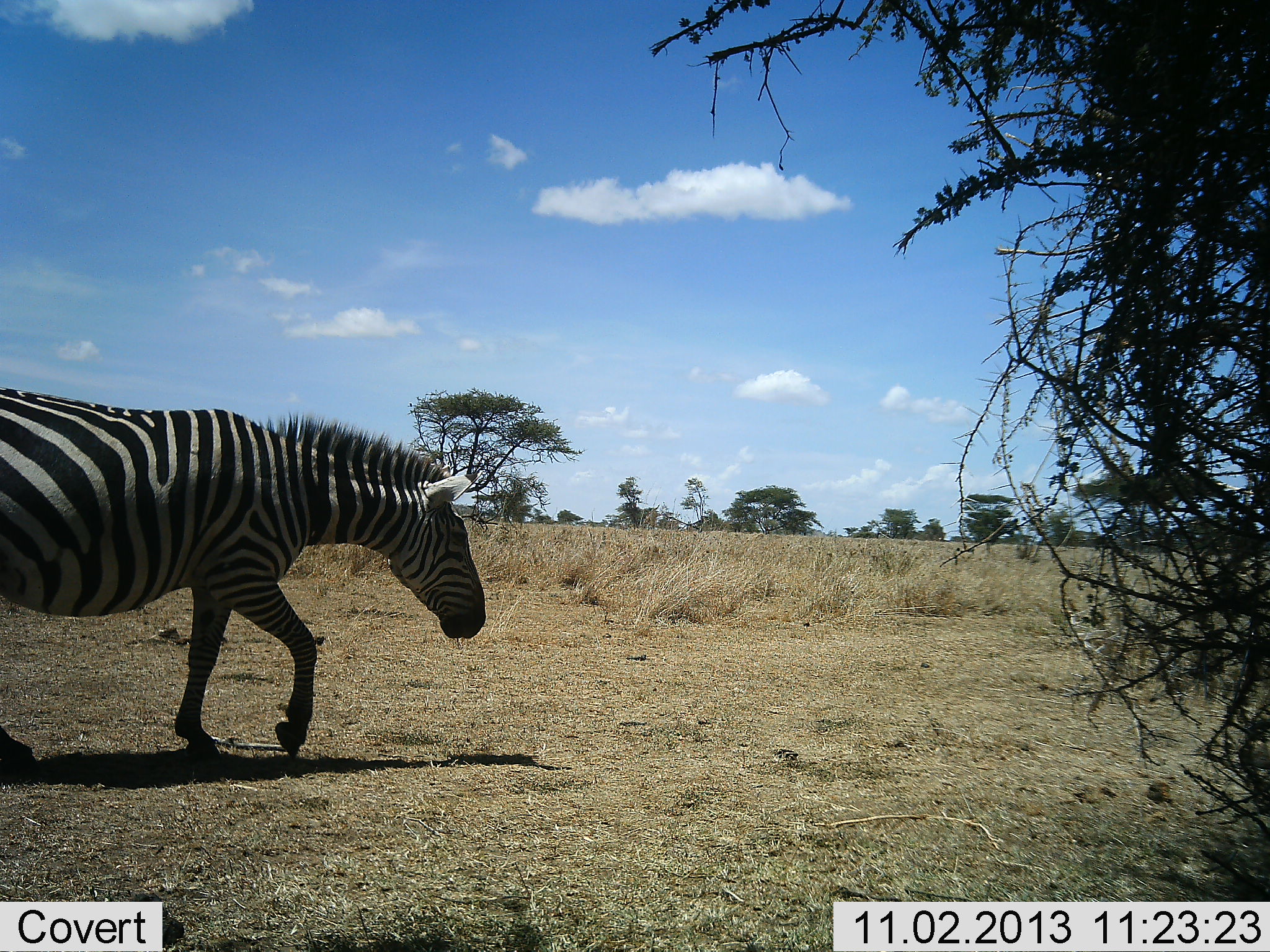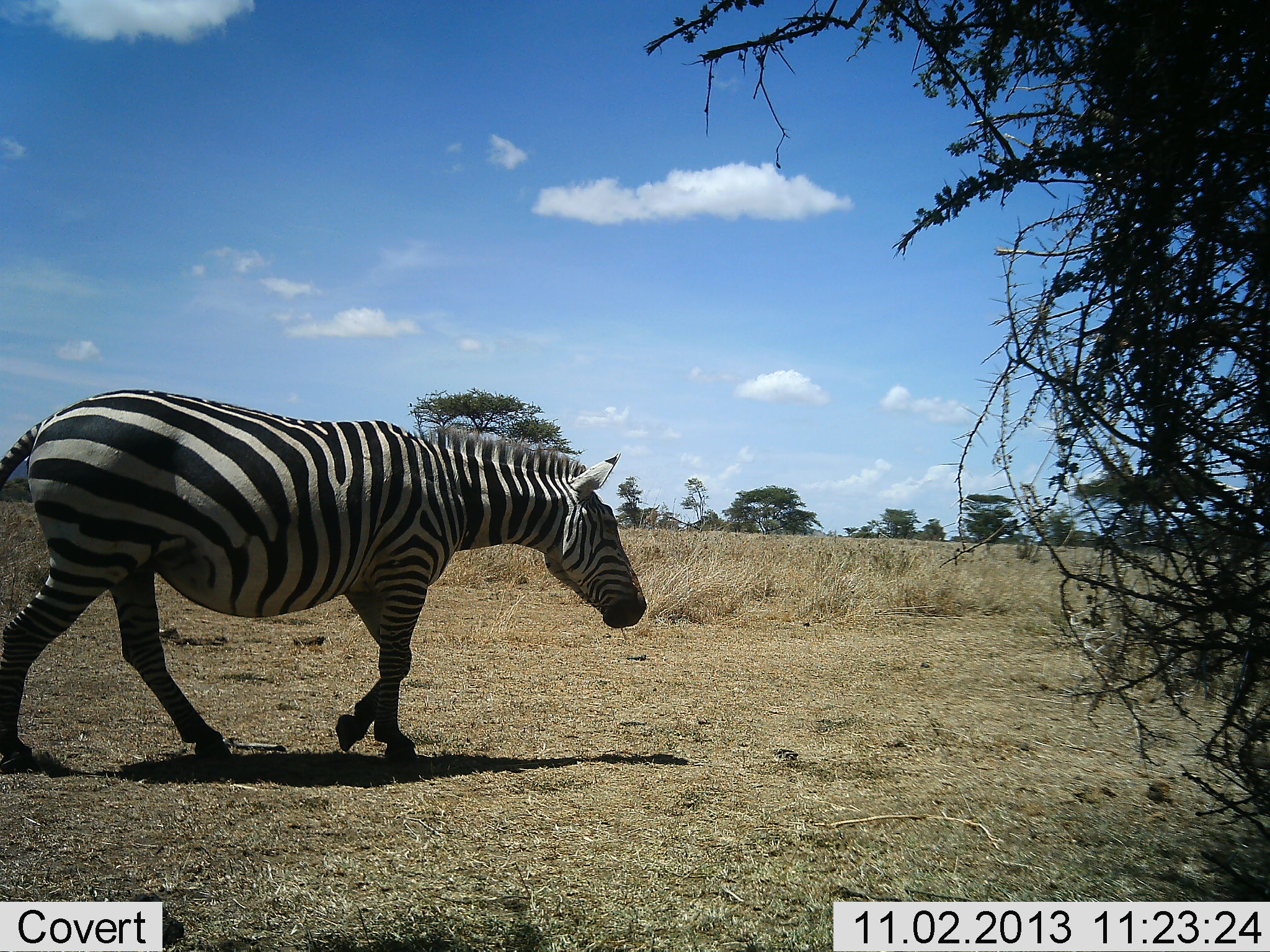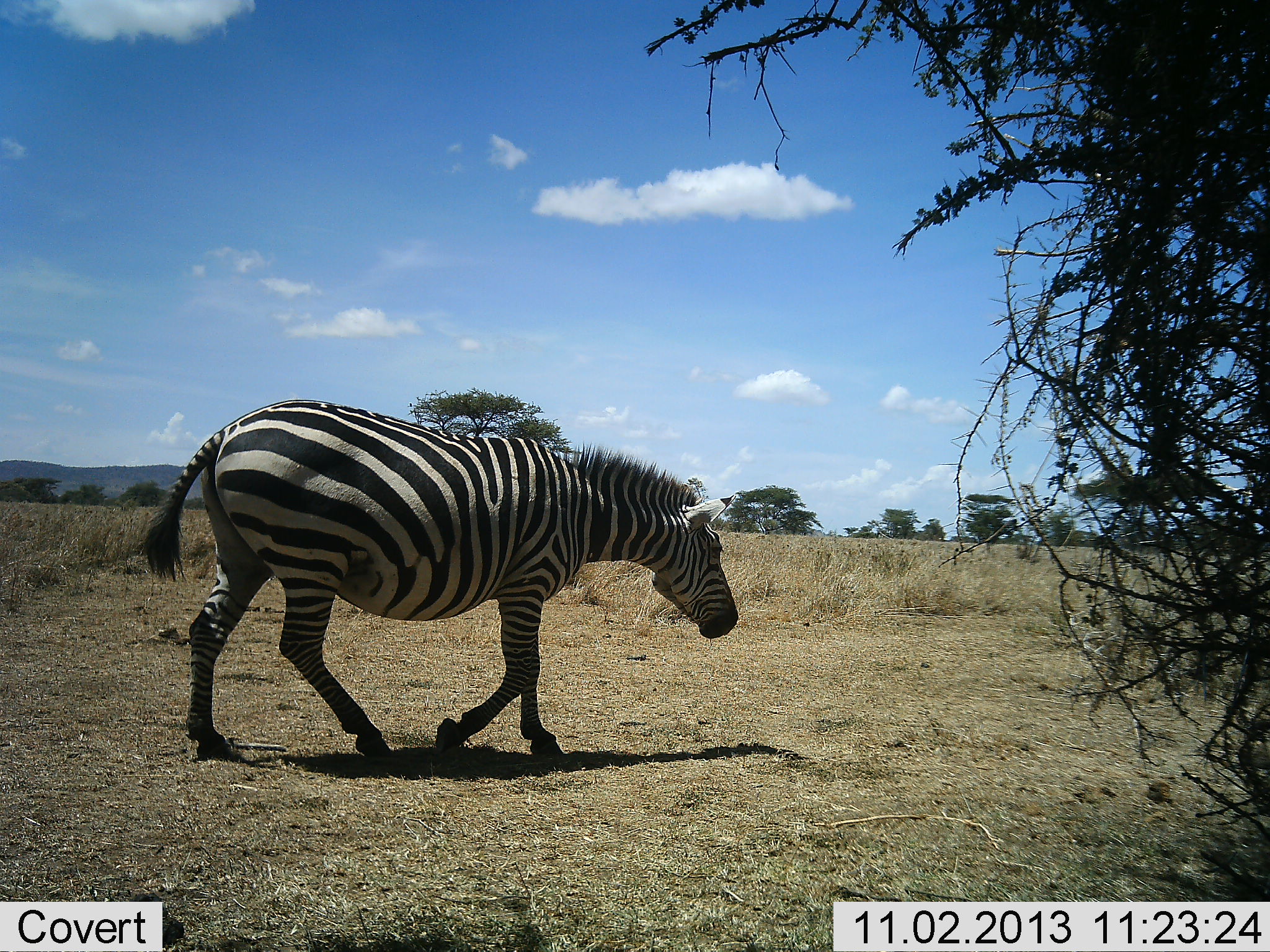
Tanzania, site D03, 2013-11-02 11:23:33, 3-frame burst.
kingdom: Animalia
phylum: Chordata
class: Mammalia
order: Perissodactyla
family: Equidae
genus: Equus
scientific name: Equus quagga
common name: plains zebra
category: zebra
Zebra (plains zebra) (Equus quagga), count 1. Behavior (volunteer vote fractions): standing 0%, resting 0%, moving 100%, interacting 0%. Young present (vote fraction): 10%. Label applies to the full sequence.